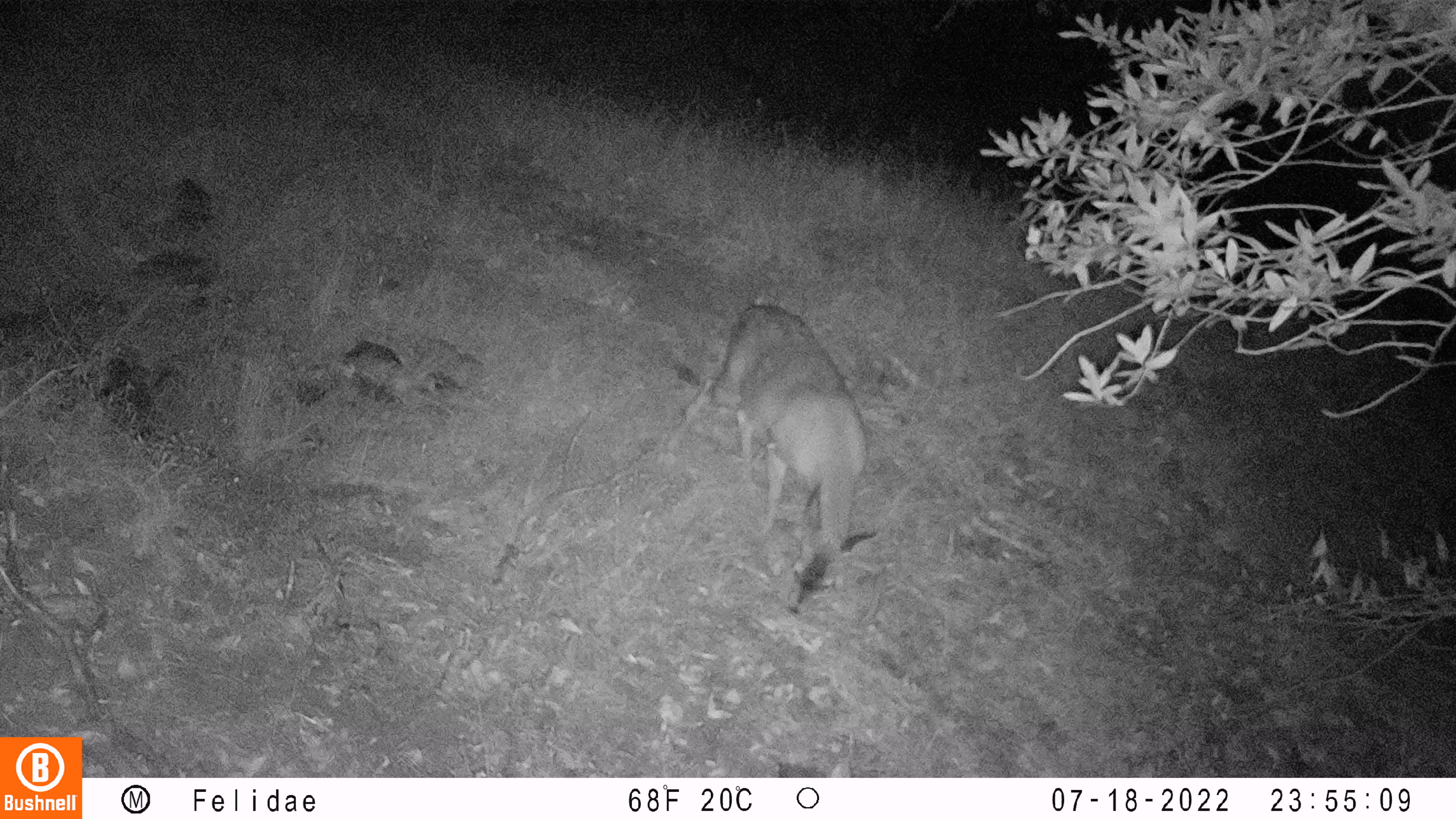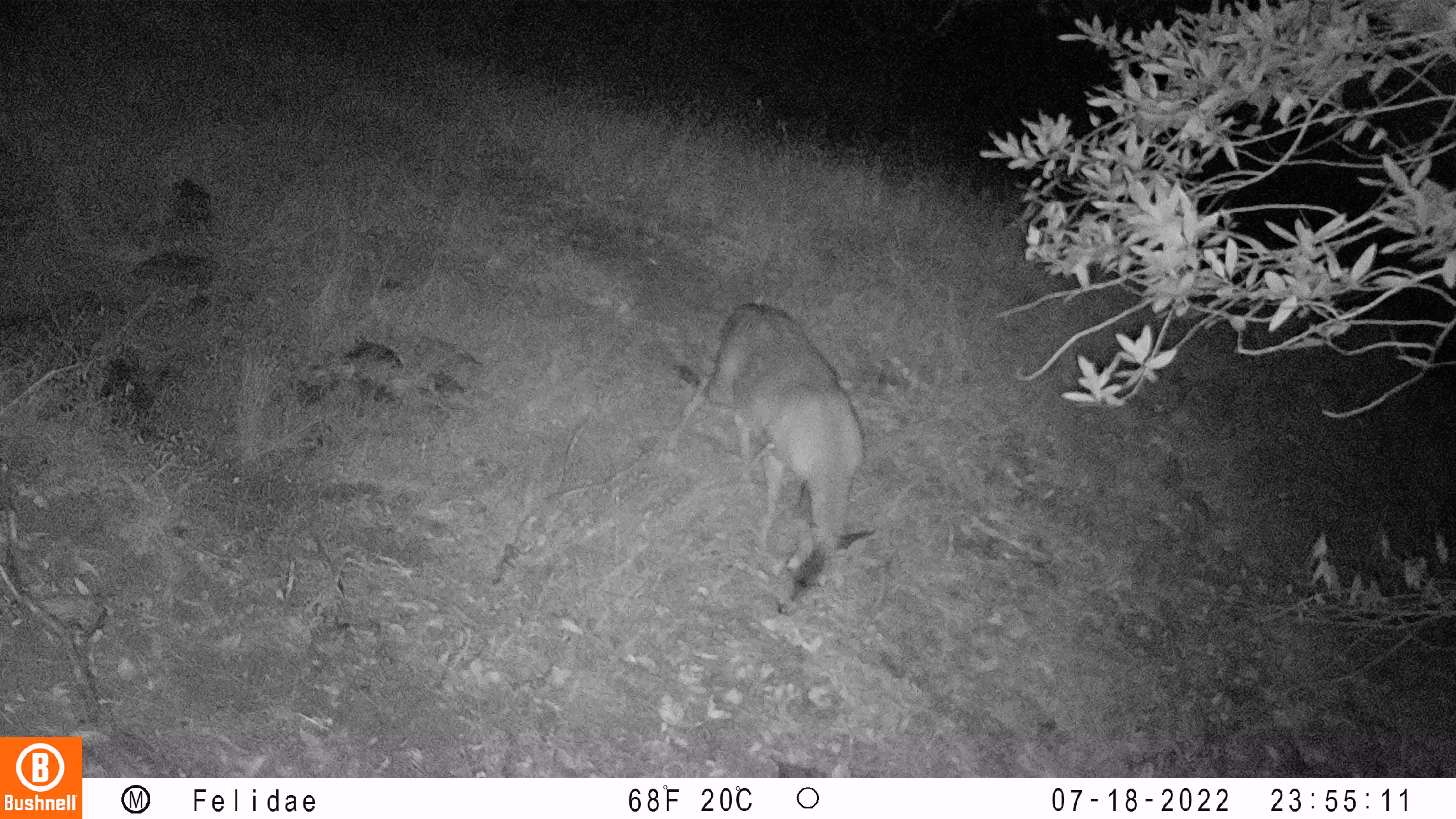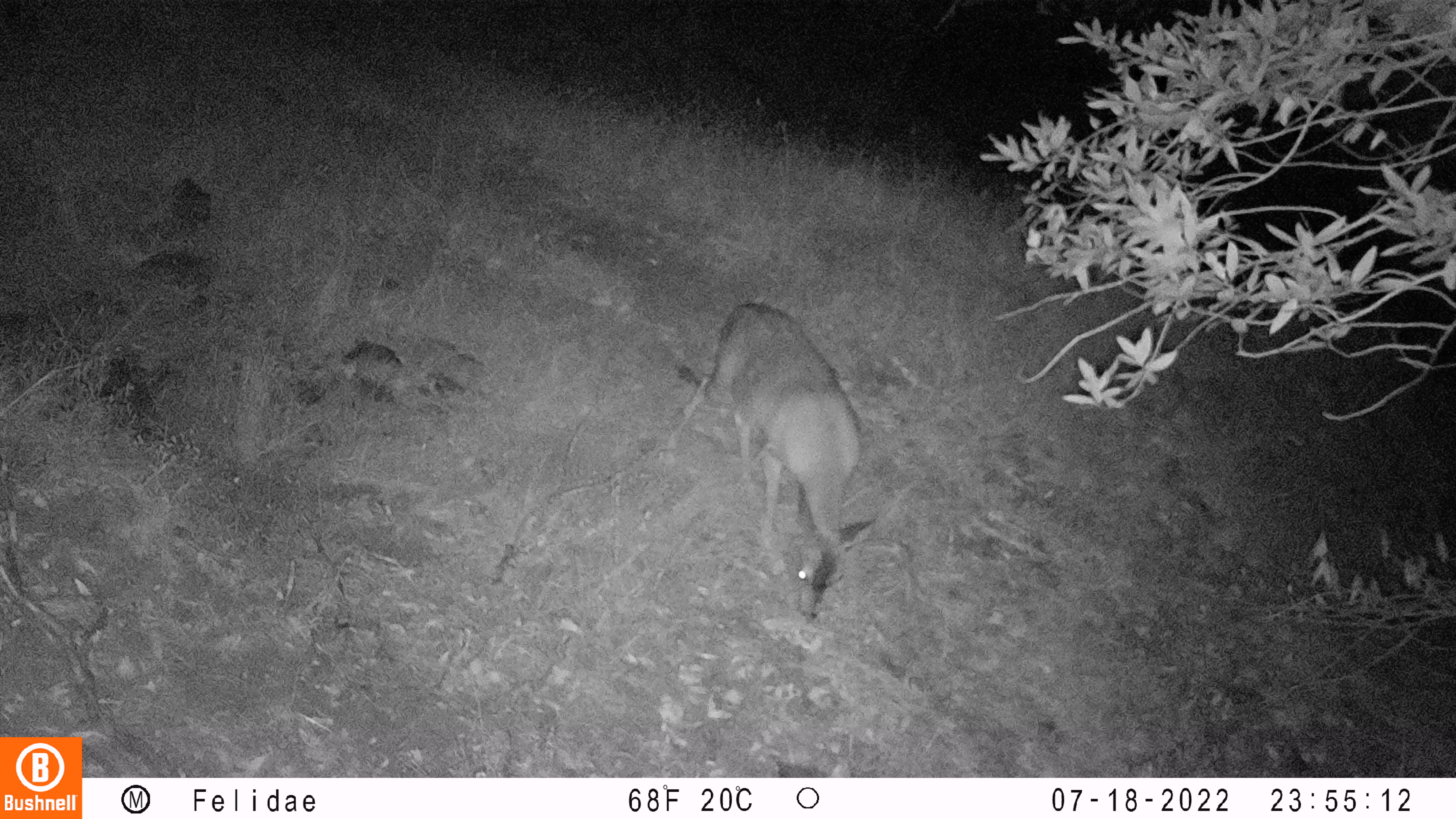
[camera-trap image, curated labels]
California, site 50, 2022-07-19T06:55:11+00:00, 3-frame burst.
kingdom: Animalia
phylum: Chordata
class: Mammalia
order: Artiodactyla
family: Cervidae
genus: Odocoileus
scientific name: Odocoileus hemionus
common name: mule deer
Mule deer (Odocoileus hemionus).